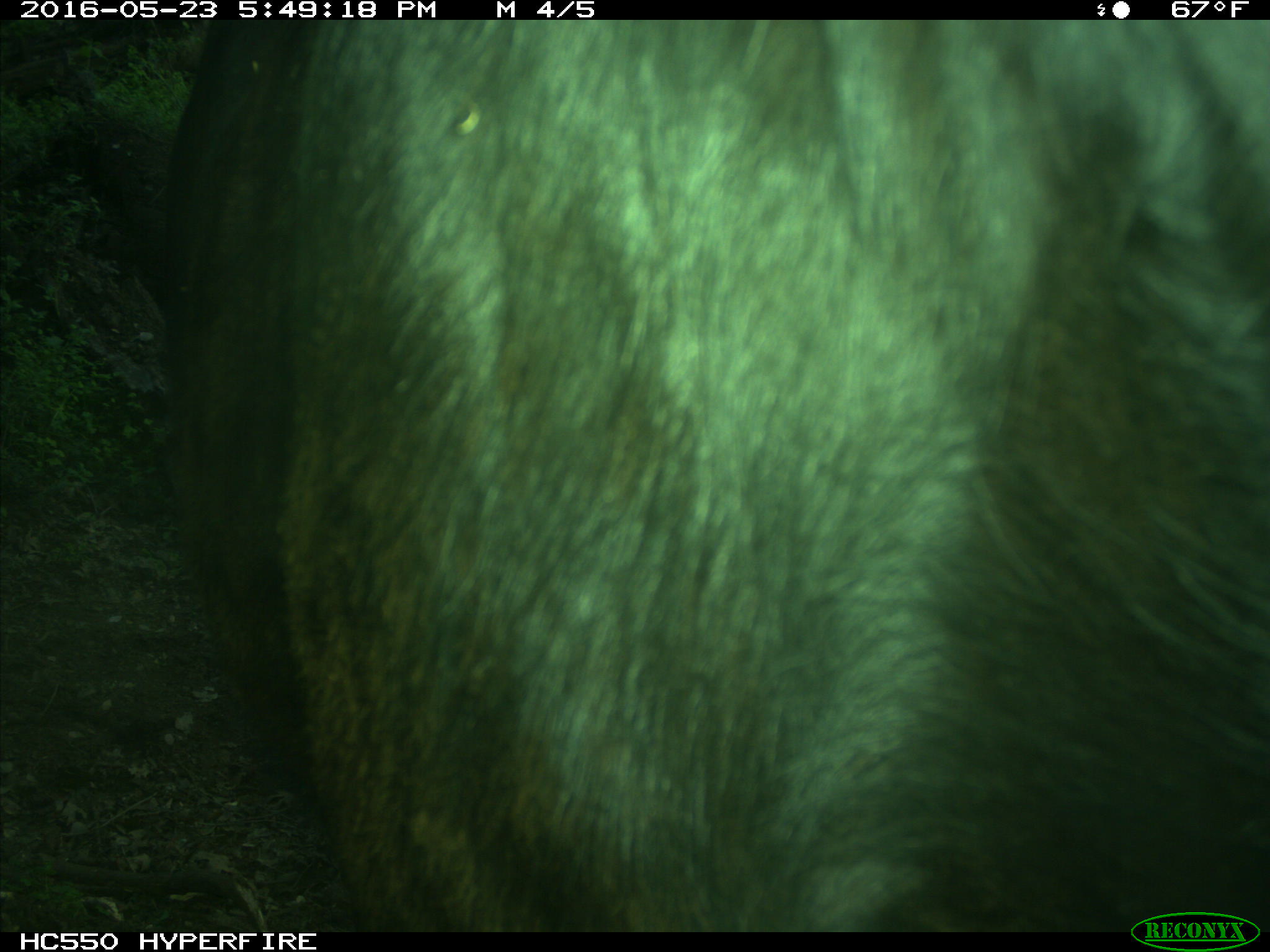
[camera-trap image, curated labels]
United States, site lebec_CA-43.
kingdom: Animalia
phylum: Chordata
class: Mammalia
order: Artiodactyla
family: Bovidae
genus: Bos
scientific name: Bos taurus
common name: domestic cow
Bos taurus (domestic cow).